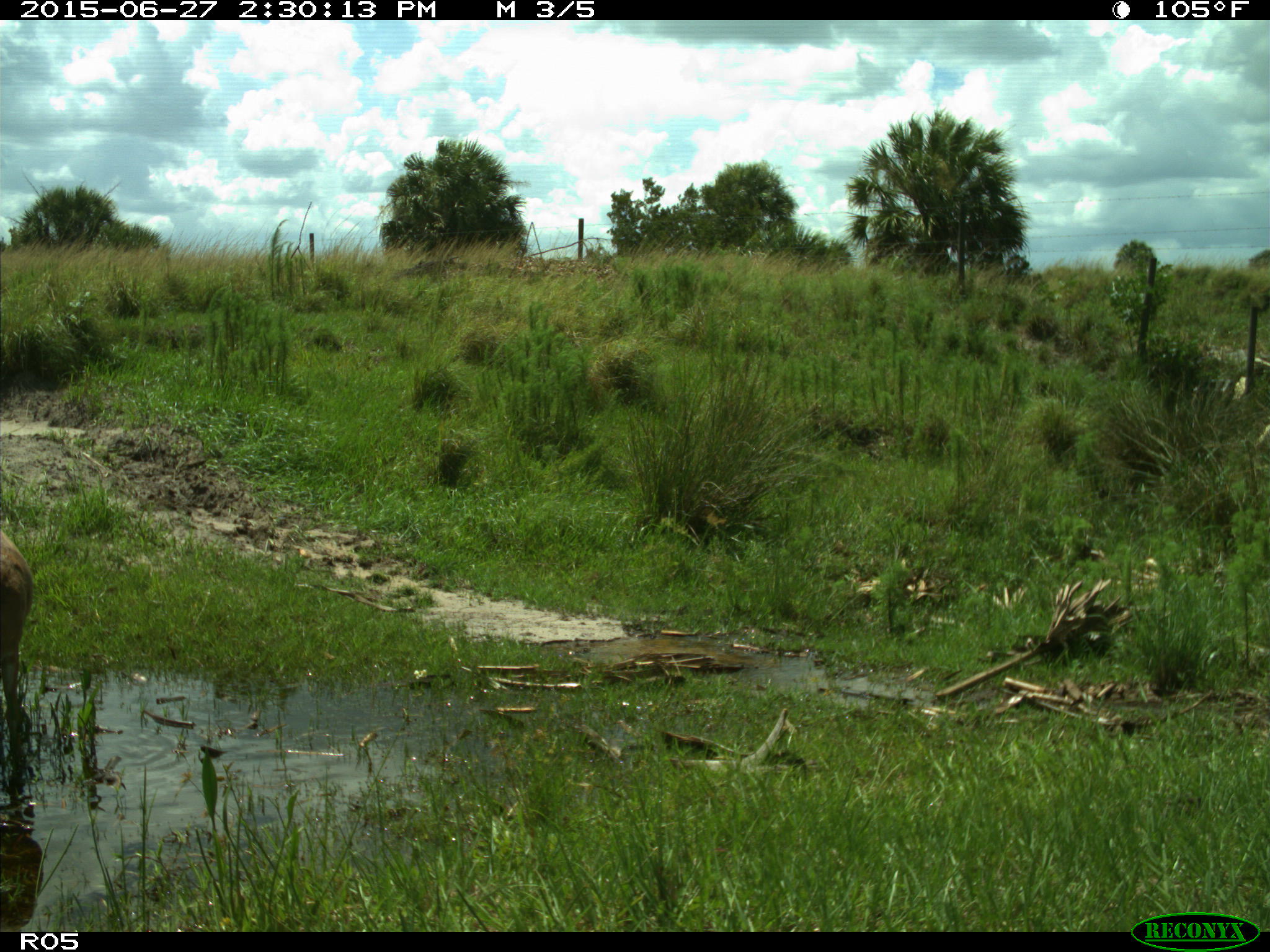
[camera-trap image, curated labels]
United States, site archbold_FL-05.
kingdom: Animalia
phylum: Chordata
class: Mammalia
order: Artiodactyla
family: Cervidae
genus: Odocoileus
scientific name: Odocoileus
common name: deer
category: unidentified deer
Unidentified deer (deer) (Odocoileus).